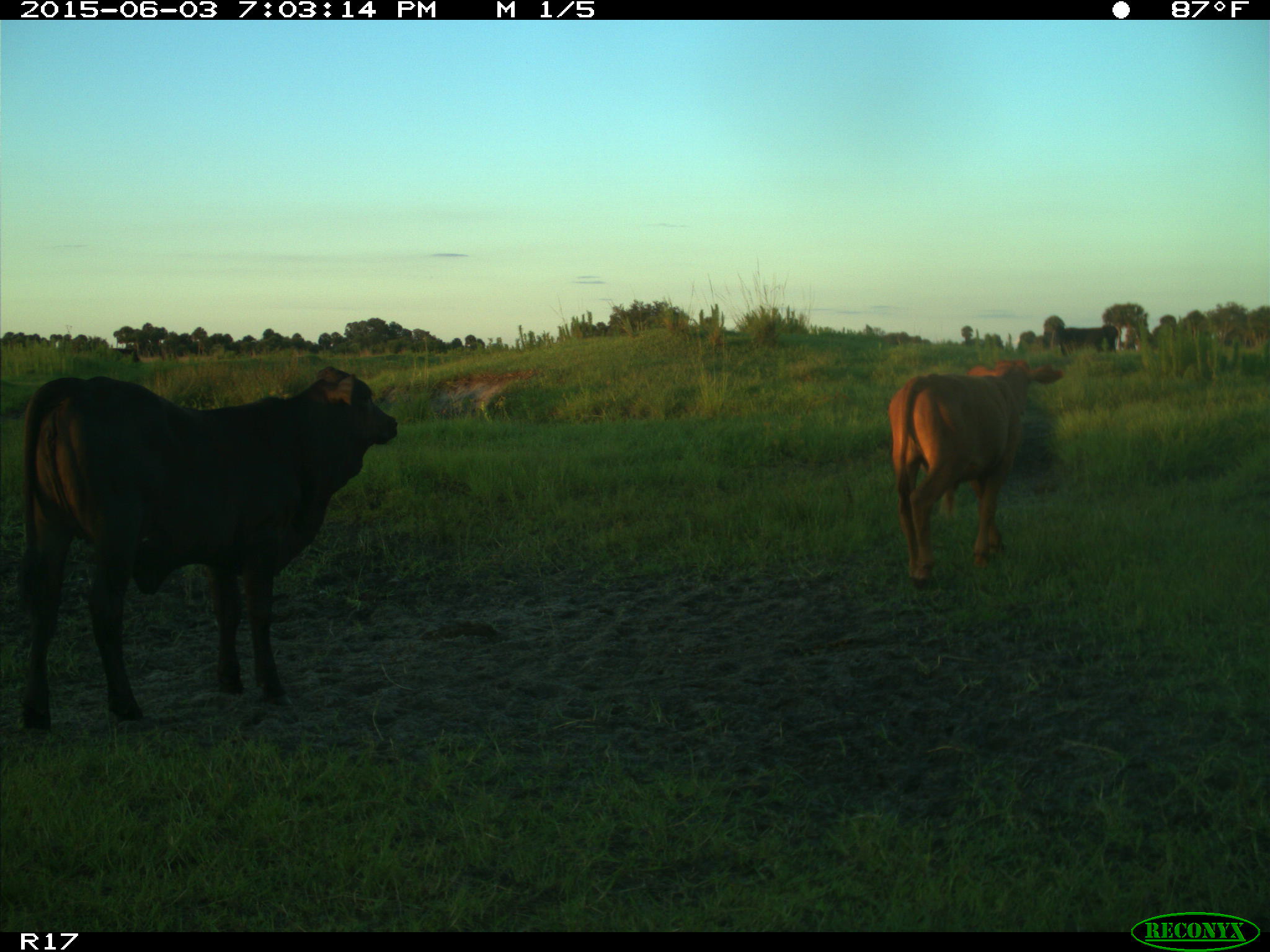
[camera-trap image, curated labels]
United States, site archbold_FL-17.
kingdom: Animalia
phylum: Chordata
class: Mammalia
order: Artiodactyla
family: Bovidae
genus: Bos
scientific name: Bos taurus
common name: domestic cow